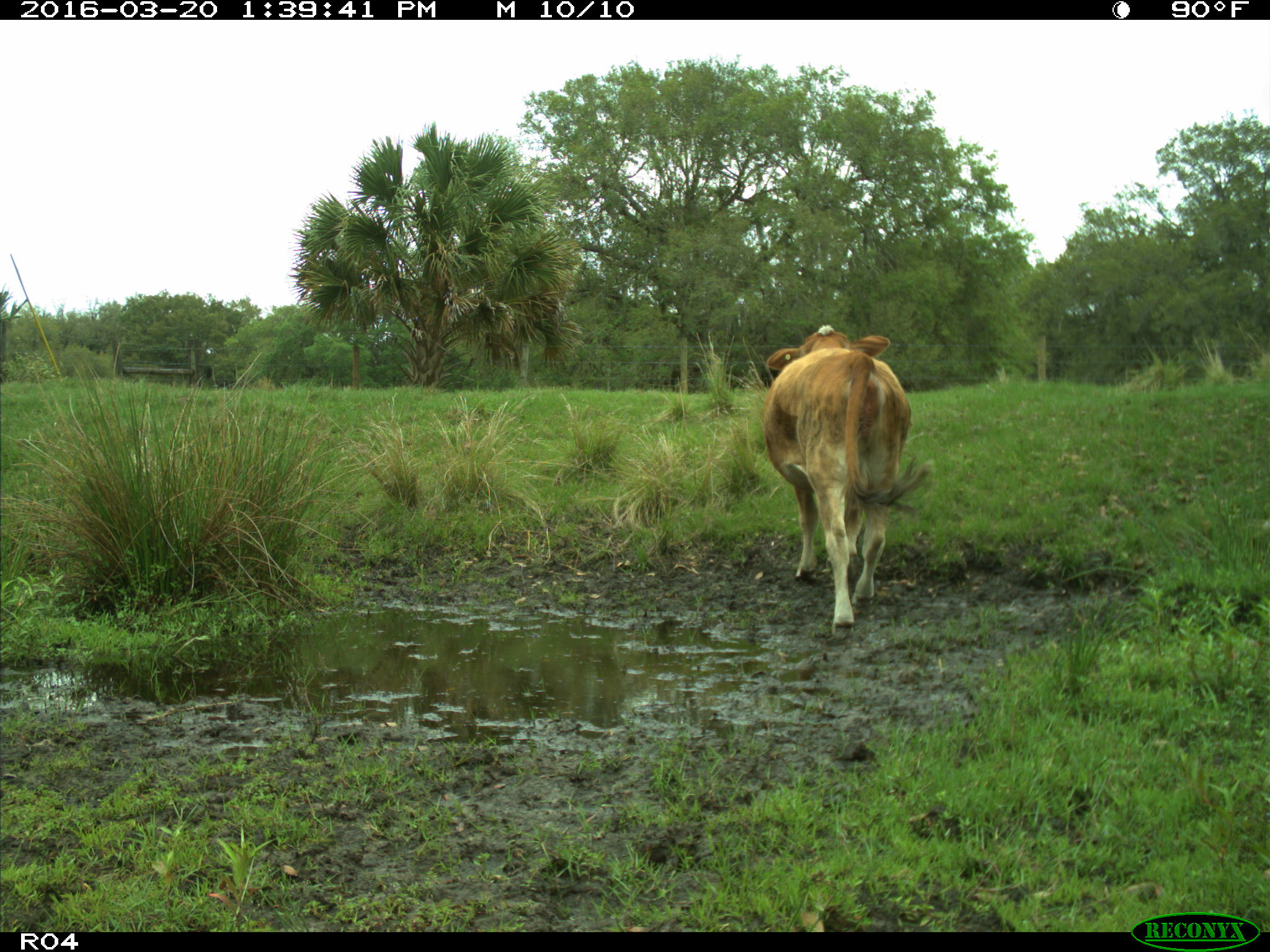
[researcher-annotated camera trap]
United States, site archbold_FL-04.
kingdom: Animalia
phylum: Chordata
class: Mammalia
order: Artiodactyla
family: Bovidae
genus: Bos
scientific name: Bos taurus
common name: domestic cow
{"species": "Bos taurus (domestic cow)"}